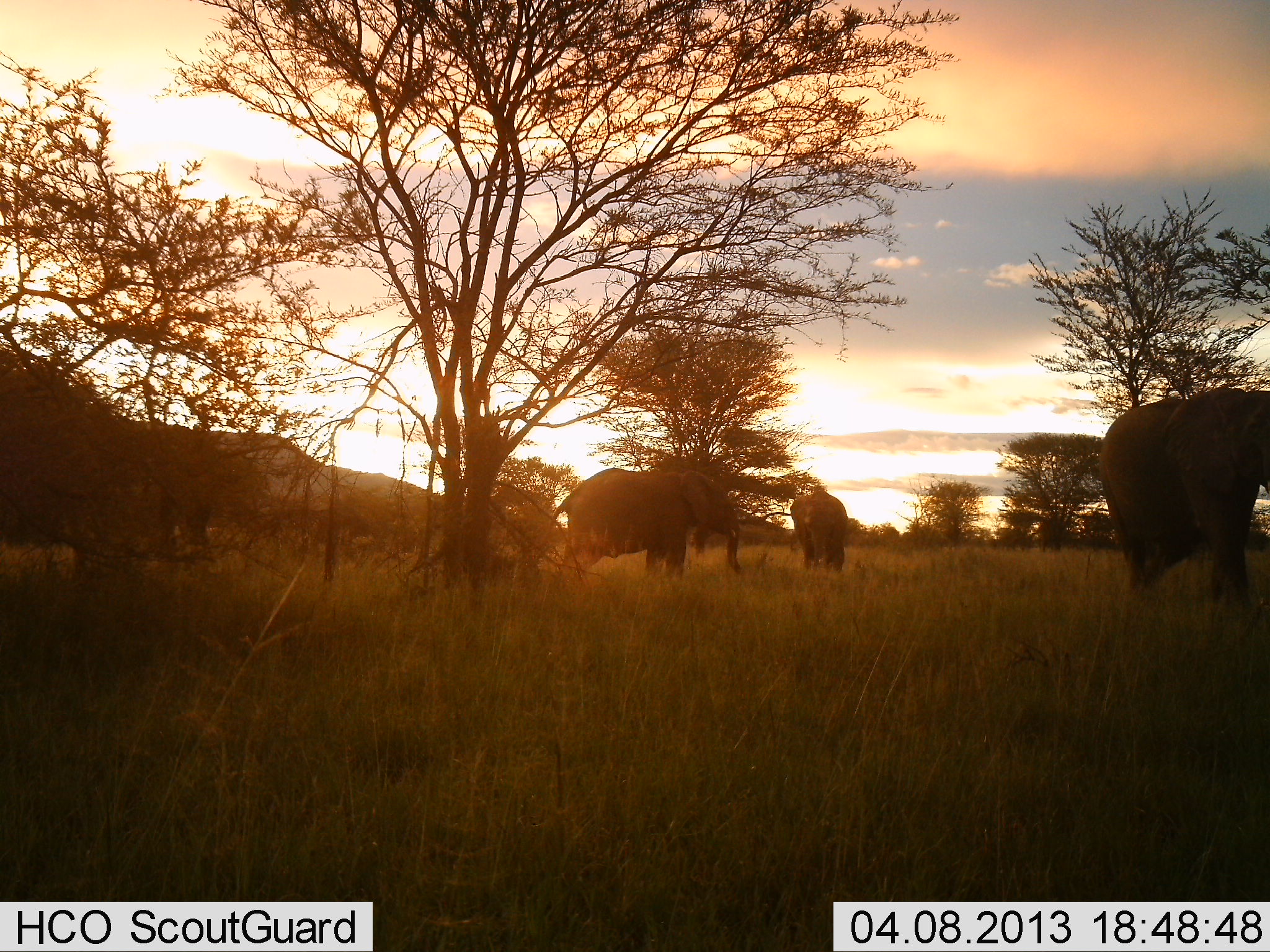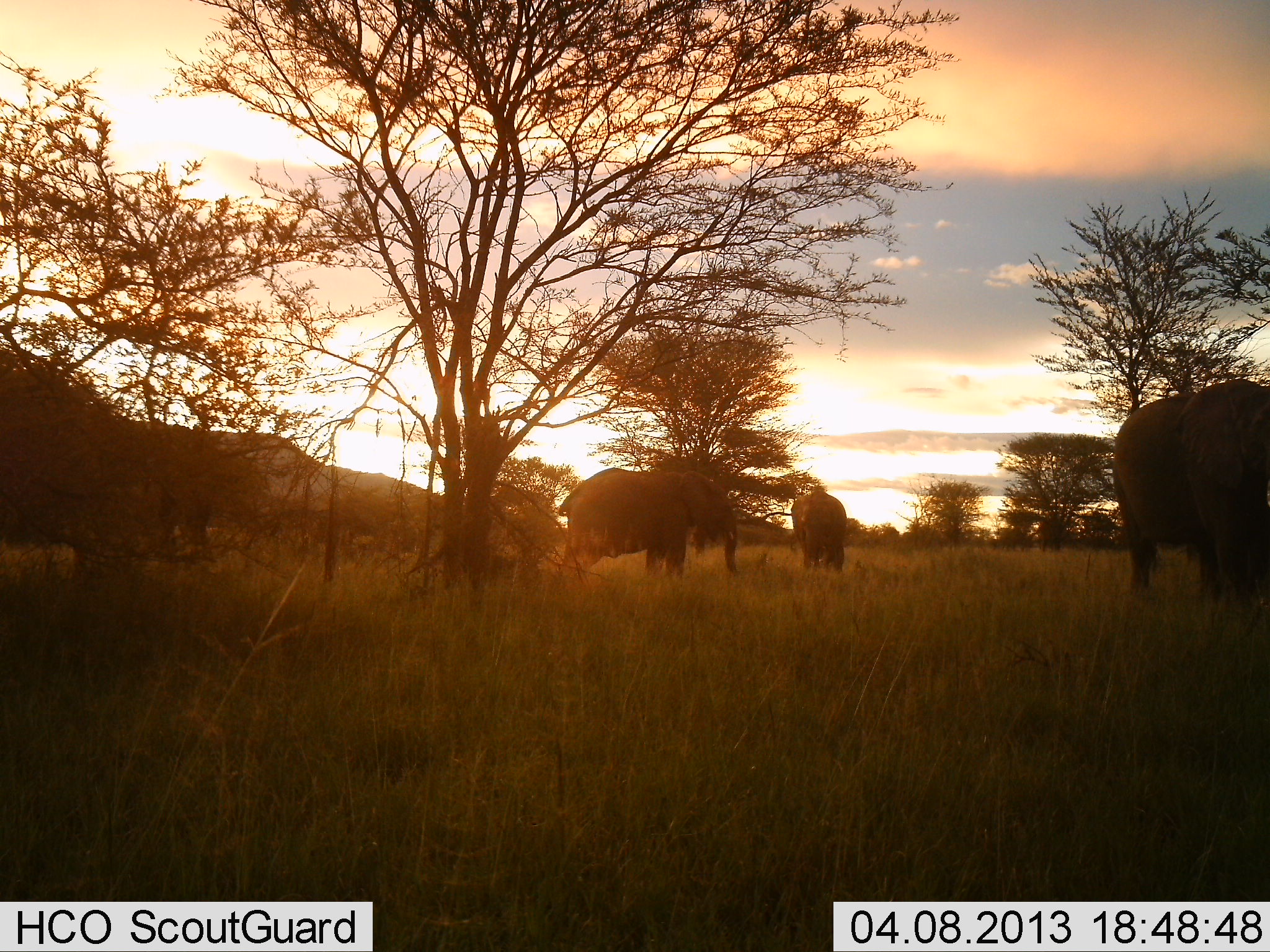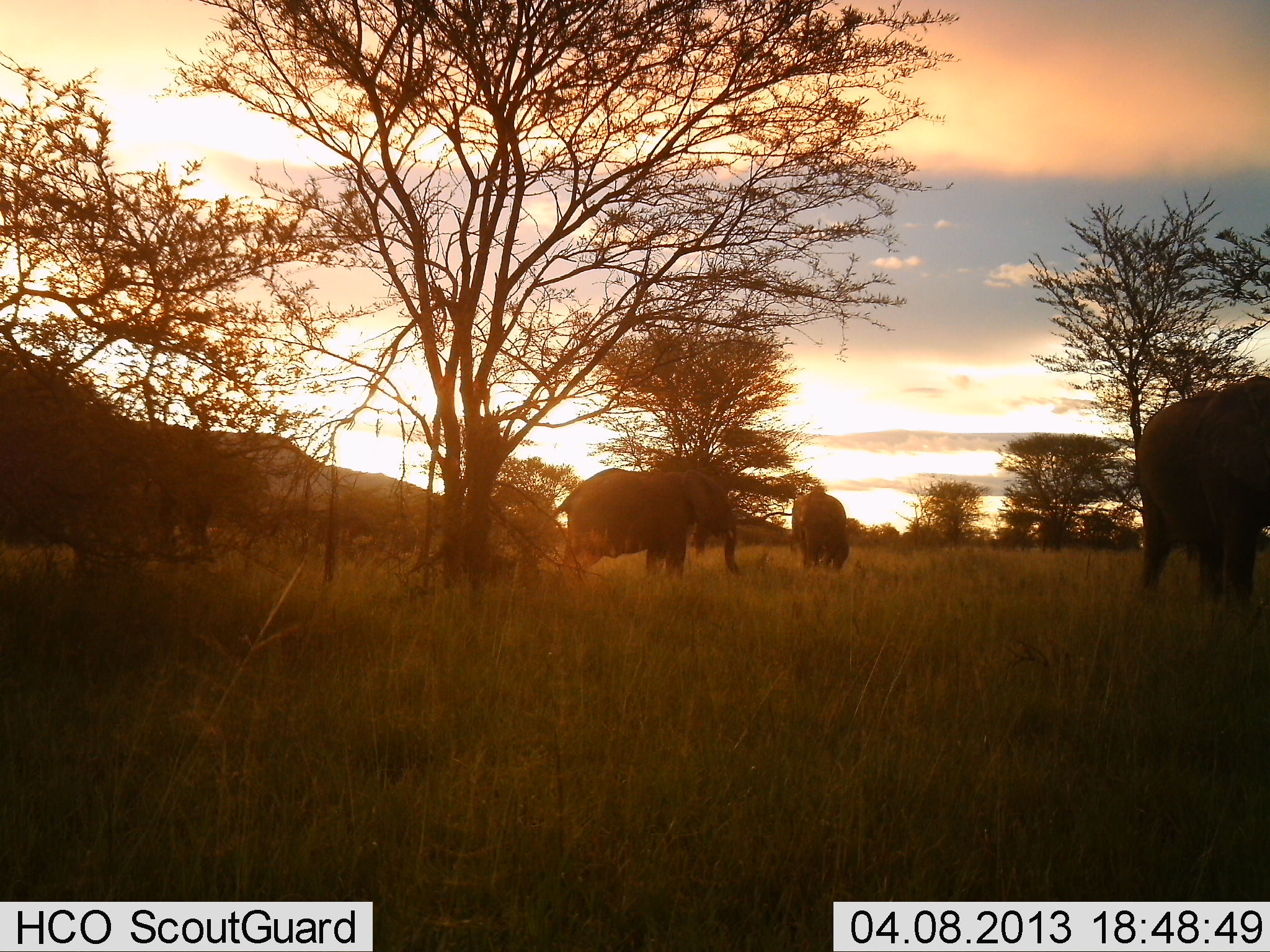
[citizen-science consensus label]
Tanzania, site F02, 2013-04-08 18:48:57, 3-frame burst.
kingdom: Animalia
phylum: Chordata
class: Mammalia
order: Proboscidea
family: Elephantidae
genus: Loxodonta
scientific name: Loxodonta africana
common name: african bush elephant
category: elephant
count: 3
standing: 79%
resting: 4%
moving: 38%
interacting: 0%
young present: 0%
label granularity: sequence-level